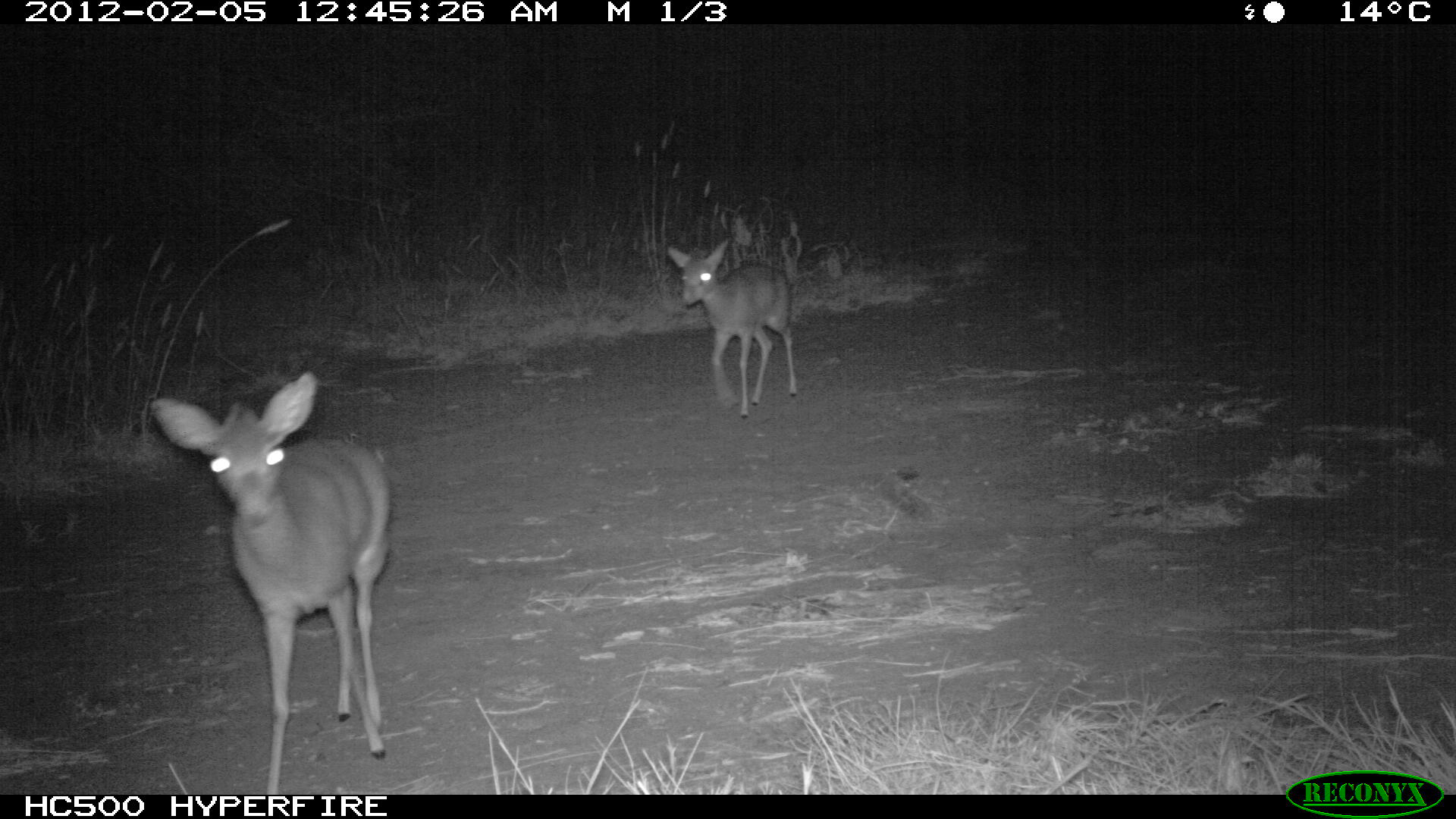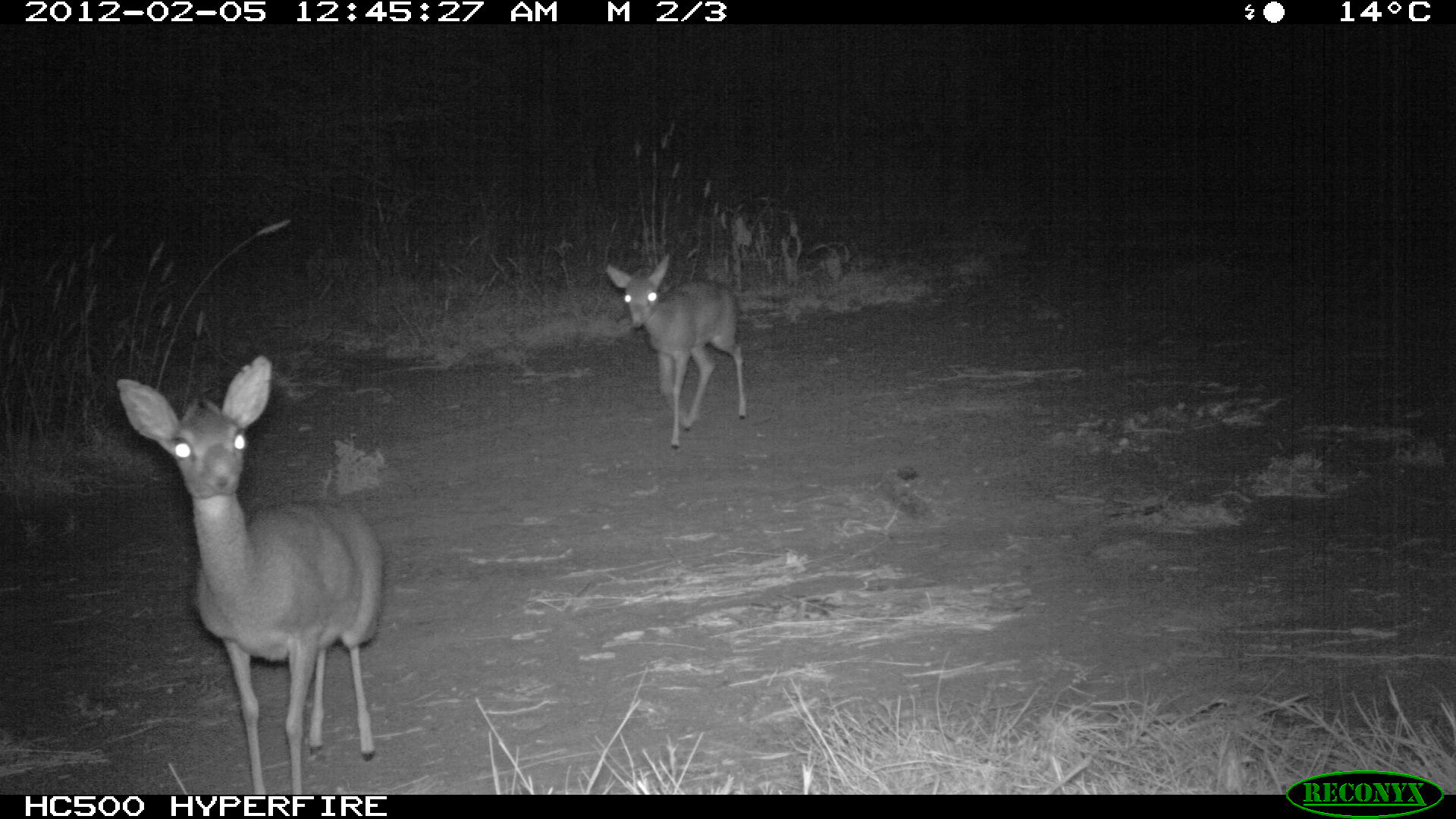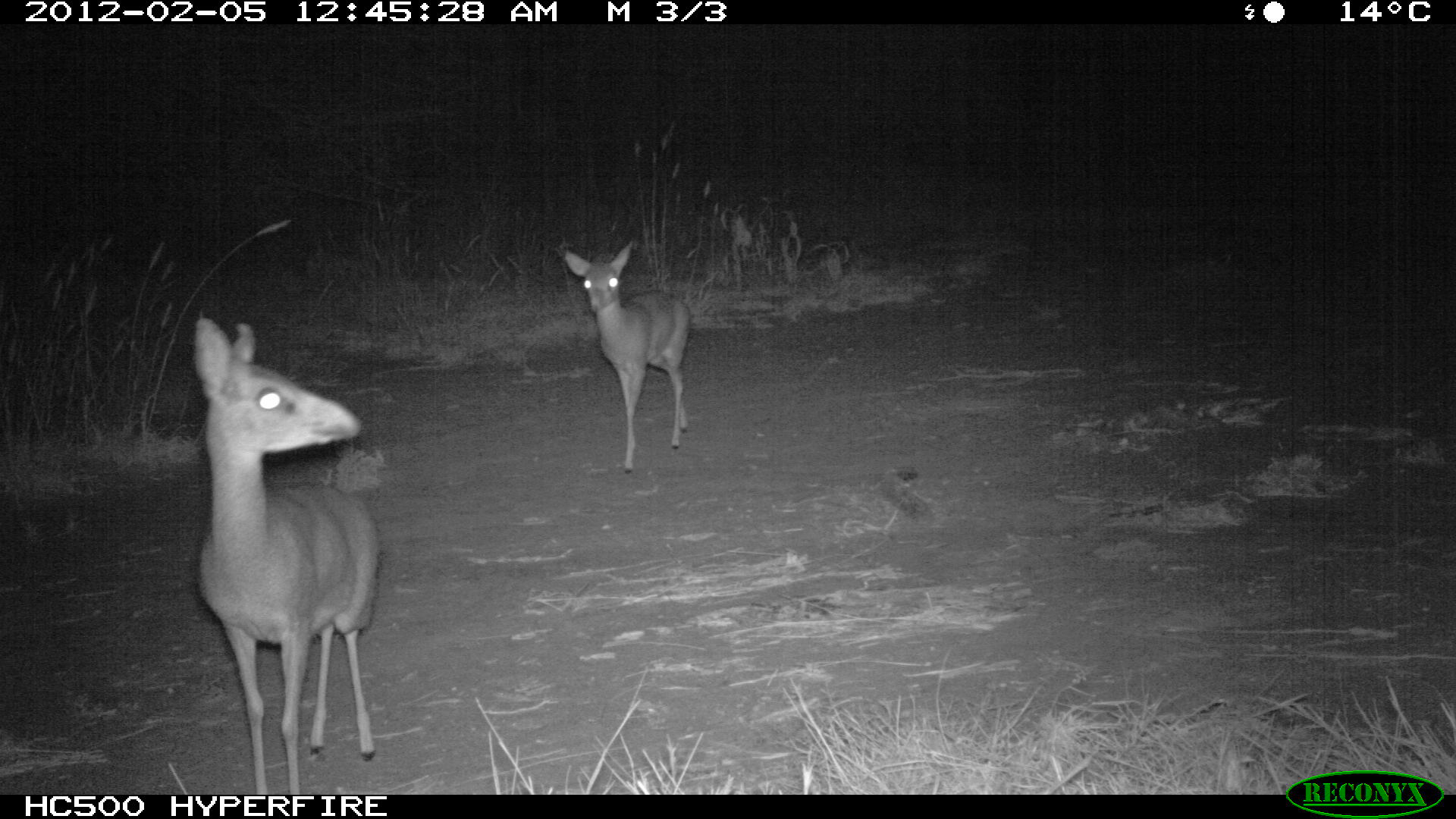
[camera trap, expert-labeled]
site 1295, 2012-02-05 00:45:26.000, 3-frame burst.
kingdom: Animalia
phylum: Chordata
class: Mammalia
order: Artiodactyla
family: Bovidae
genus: Madoqua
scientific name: Madoqua guentheri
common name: günther's dik-dik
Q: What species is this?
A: Madoqua guentheri (günther's dik-dik).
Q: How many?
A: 2.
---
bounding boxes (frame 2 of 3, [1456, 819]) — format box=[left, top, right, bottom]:
madoqua guentheri: box=[112, 352, 386, 794]; box=[602, 250, 749, 450]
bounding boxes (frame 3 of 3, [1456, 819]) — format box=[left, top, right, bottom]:
madoqua guentheri: box=[187, 313, 382, 792]; box=[561, 238, 692, 474]